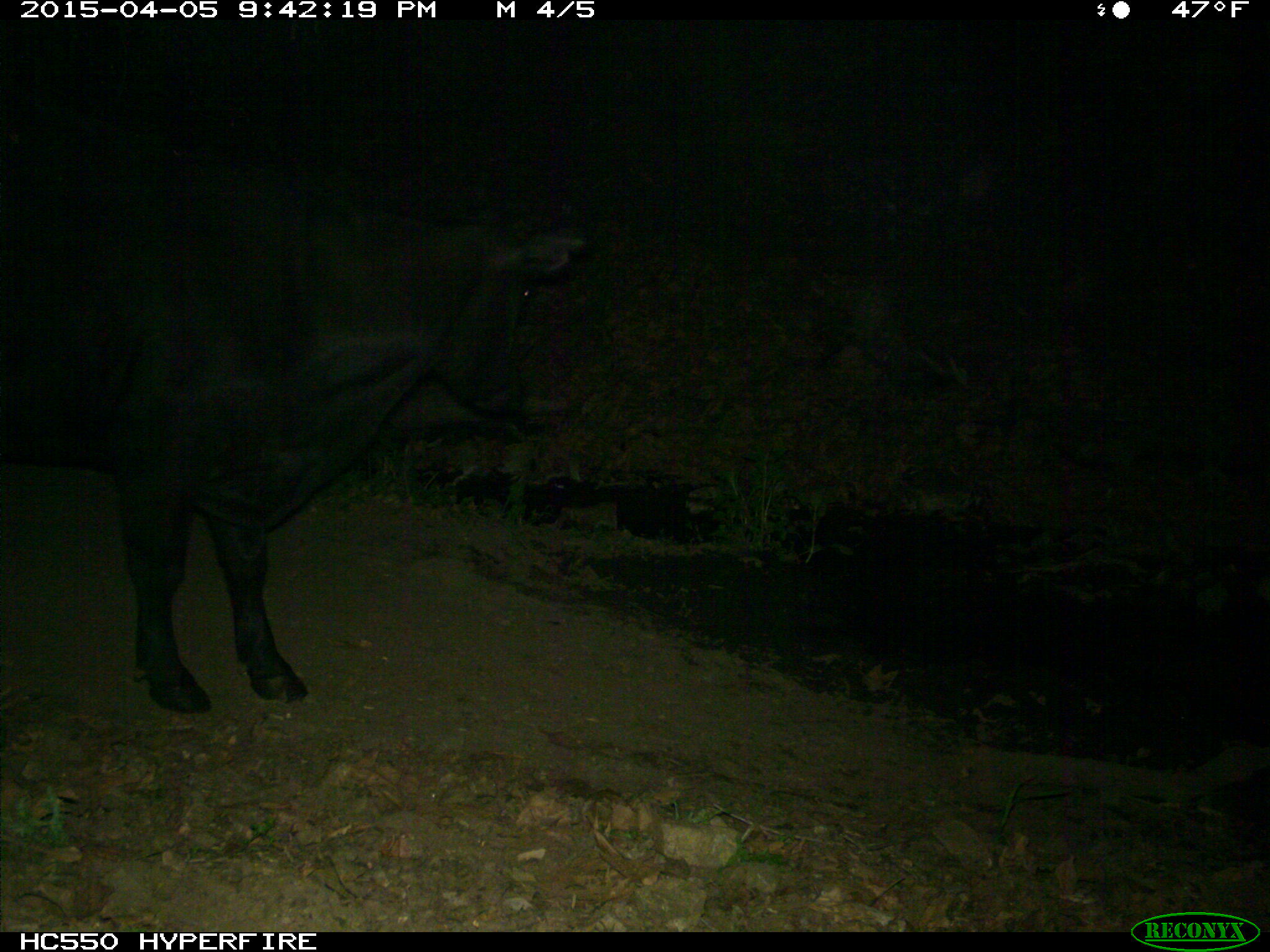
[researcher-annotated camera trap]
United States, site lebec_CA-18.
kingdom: Animalia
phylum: Chordata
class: Mammalia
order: Artiodactyla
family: Bovidae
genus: Bos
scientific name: Bos taurus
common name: domestic cow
Bos taurus (domestic cow).